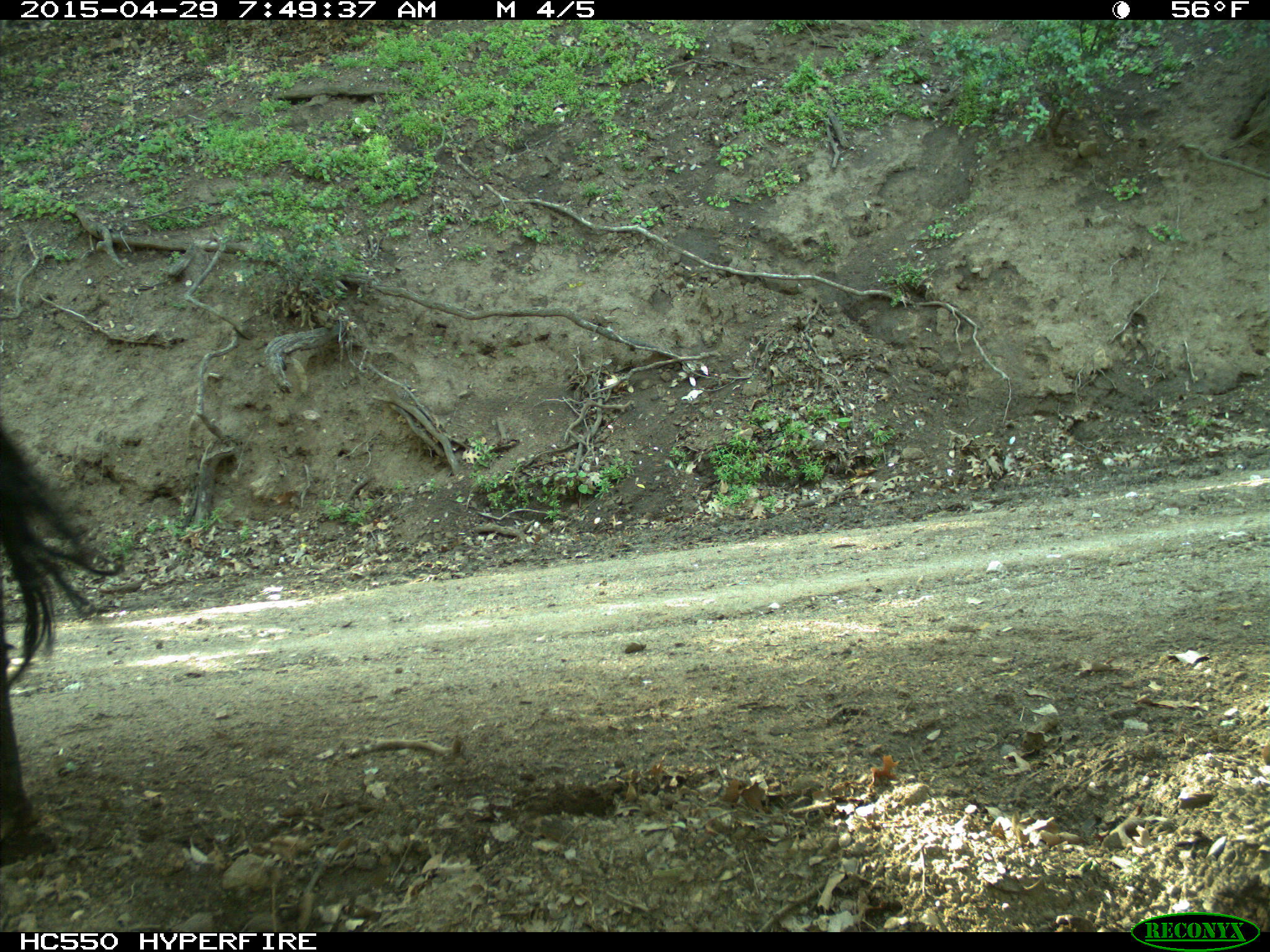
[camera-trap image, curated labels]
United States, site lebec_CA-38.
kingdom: Animalia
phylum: Chordata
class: Mammalia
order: Artiodactyla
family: Bovidae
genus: Bos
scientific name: Bos taurus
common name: domestic cow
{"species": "Bos taurus (domestic cow)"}